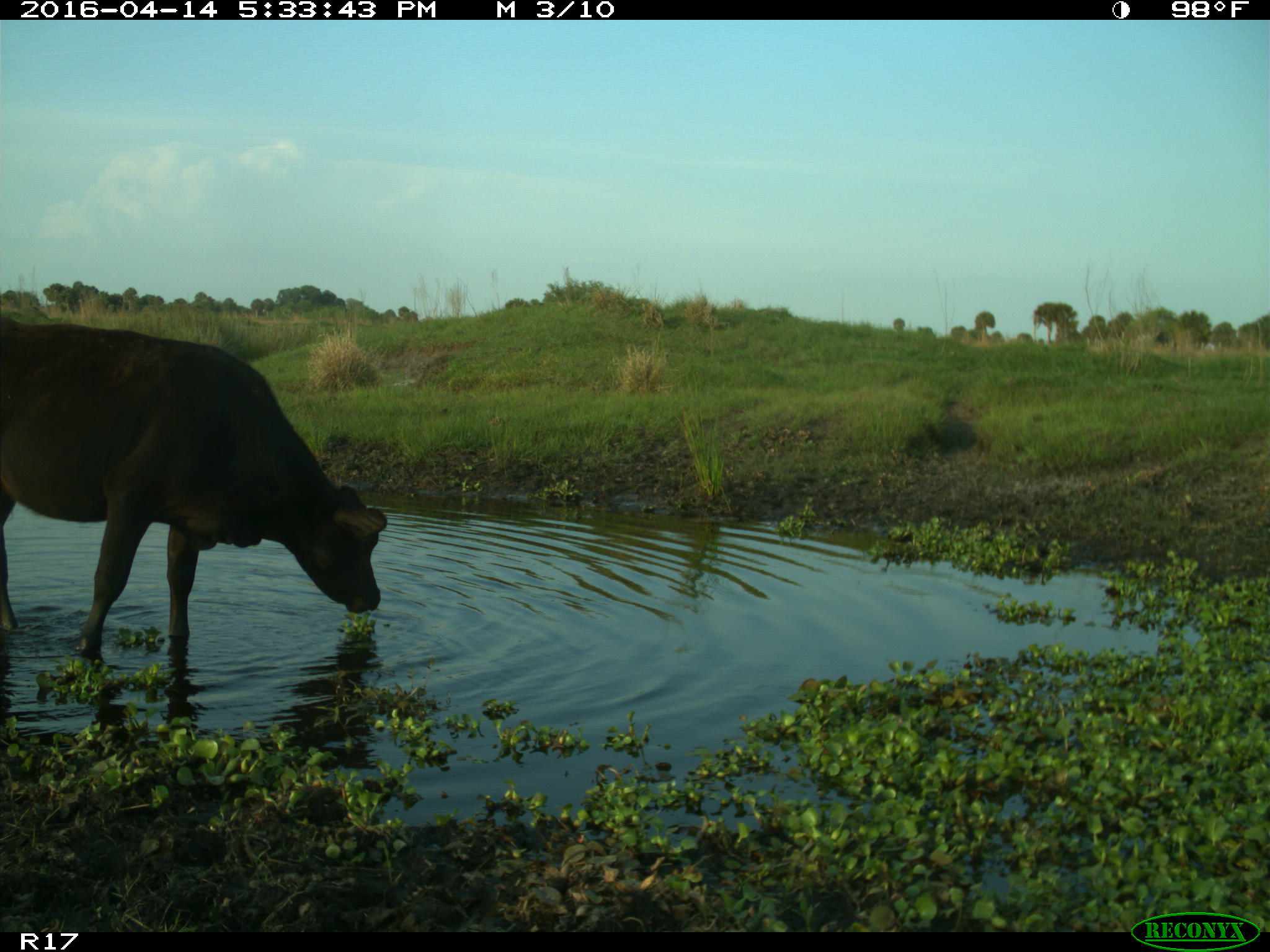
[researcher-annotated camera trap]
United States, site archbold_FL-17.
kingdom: Animalia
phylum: Chordata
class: Mammalia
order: Artiodactyla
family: Bovidae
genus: Bos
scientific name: Bos taurus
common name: domestic cow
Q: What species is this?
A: Bos taurus (domestic cow).